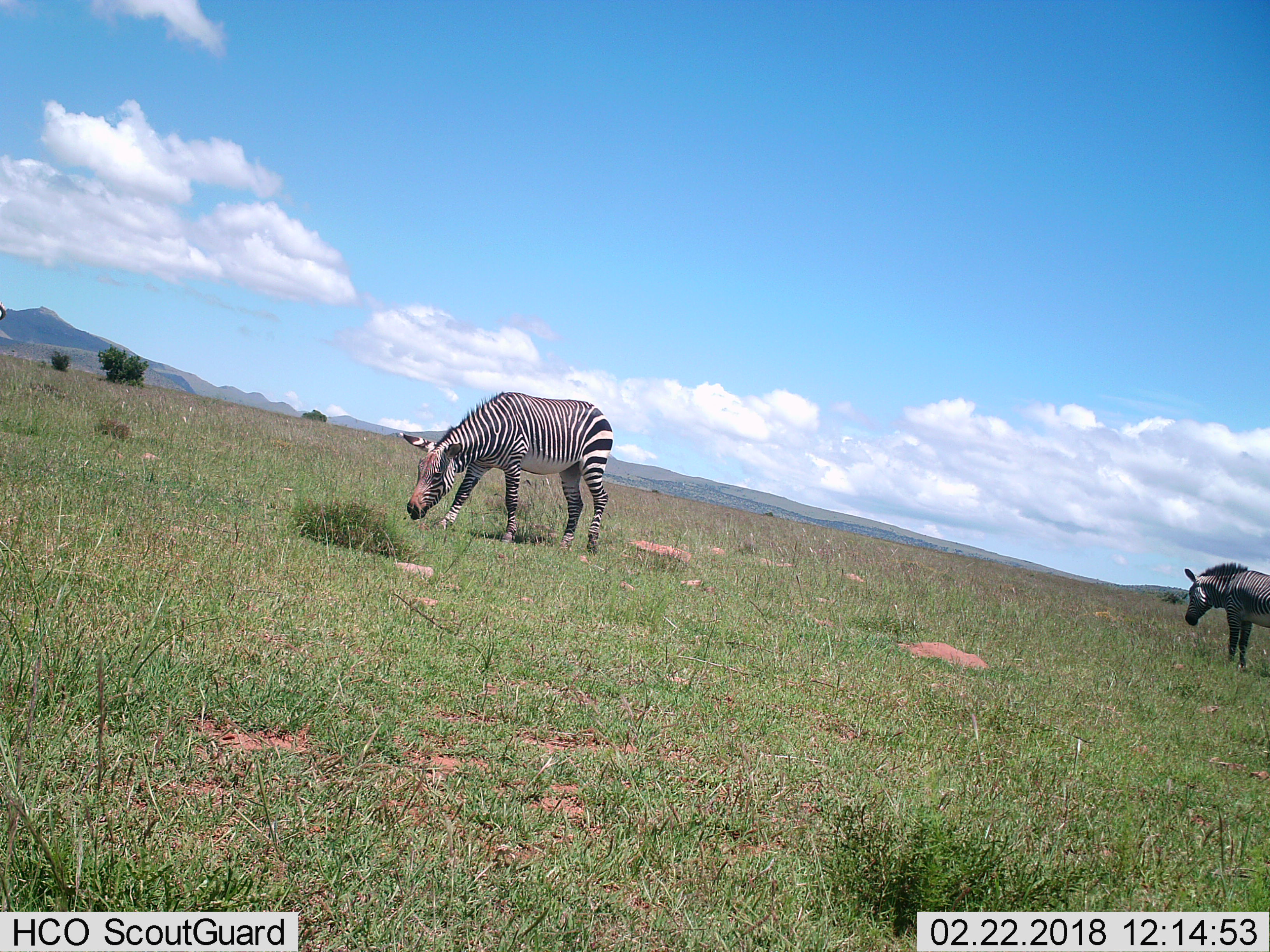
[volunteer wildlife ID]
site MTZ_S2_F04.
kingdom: Animalia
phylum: Chordata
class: Mammalia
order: Perissodactyla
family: Equidae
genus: Equus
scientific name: Equus zebra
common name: mountain zebra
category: zebramountain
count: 2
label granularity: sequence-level